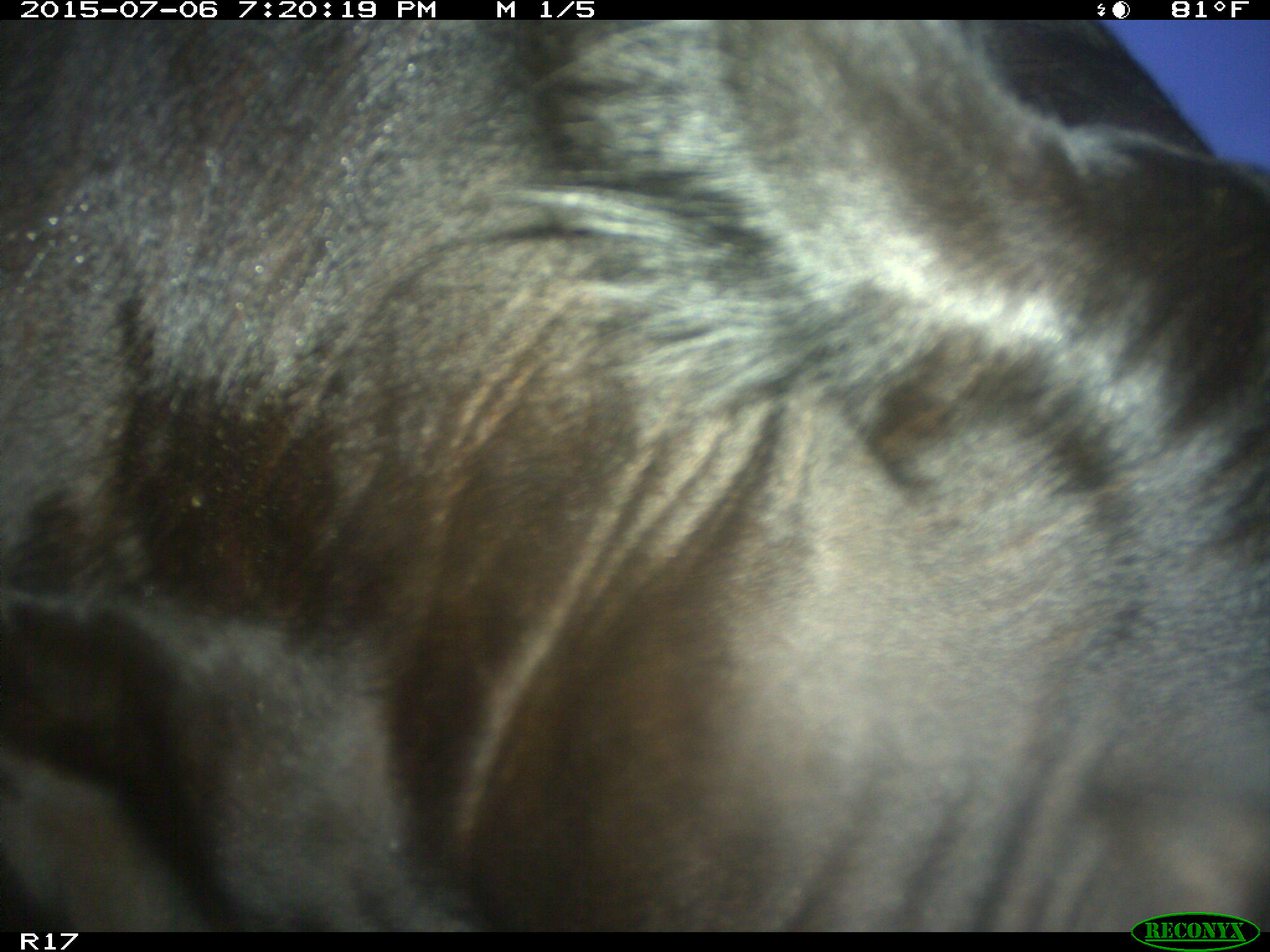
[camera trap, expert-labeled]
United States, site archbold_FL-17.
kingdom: Animalia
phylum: Chordata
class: Mammalia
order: Artiodactyla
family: Bovidae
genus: Bos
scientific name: Bos taurus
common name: domestic cow